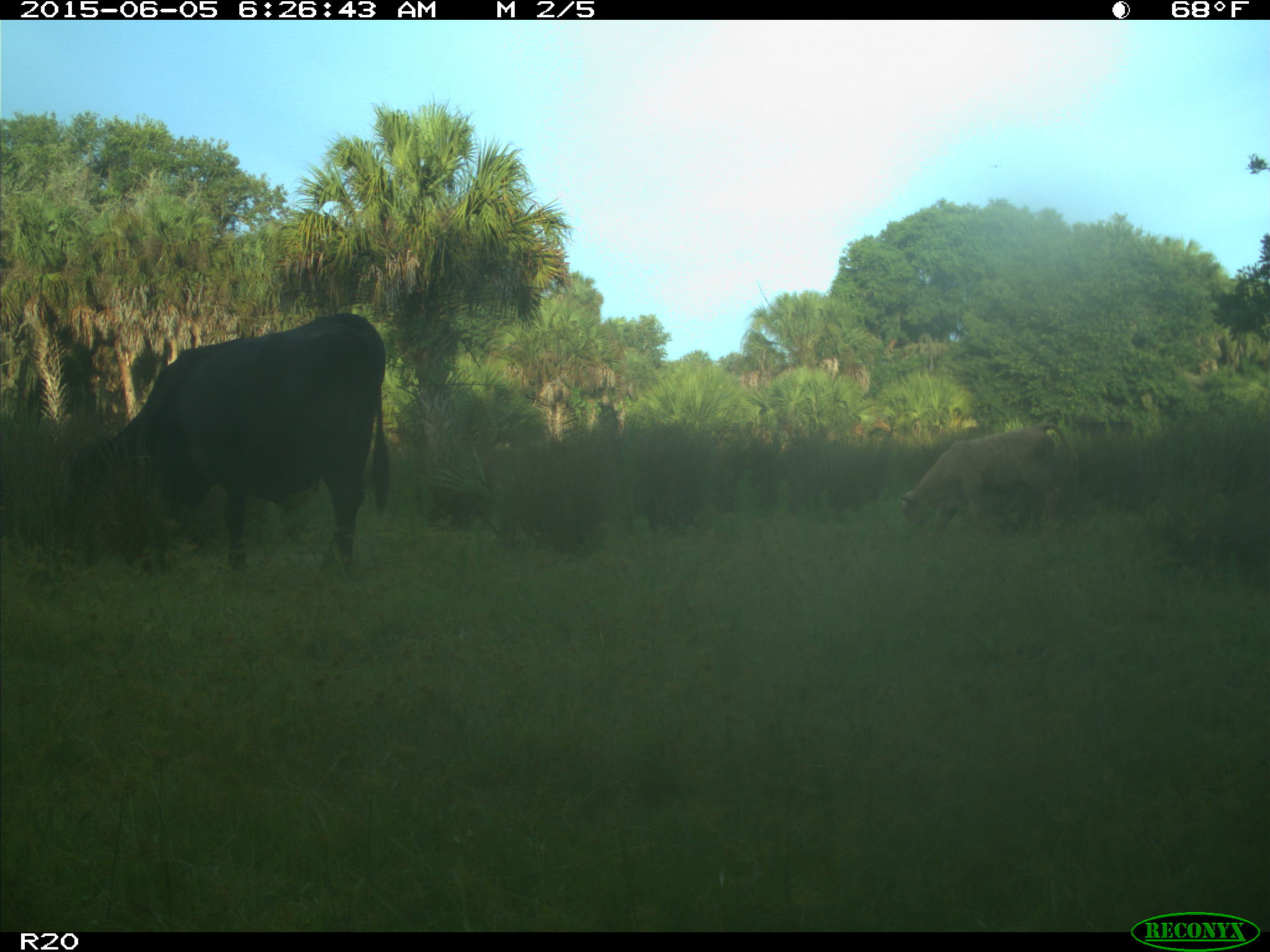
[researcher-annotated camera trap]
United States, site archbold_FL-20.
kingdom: Animalia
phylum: Chordata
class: Mammalia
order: Artiodactyla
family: Bovidae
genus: Bos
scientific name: Bos taurus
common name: domestic cow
Bos taurus (domestic cow).